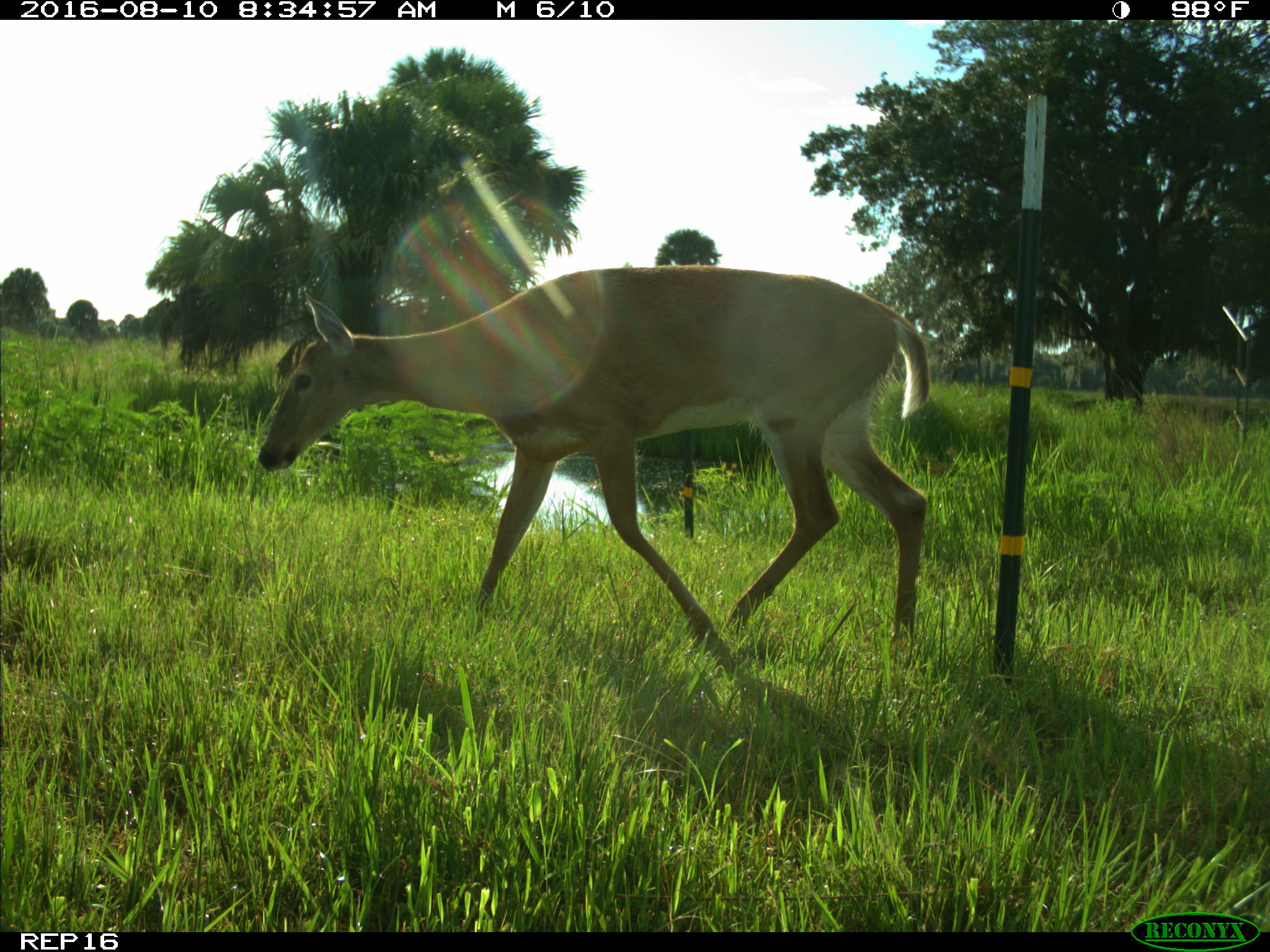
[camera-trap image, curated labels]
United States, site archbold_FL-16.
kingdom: Animalia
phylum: Chordata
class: Mammalia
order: Artiodactyla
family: Cervidae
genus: Odocoileus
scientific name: Odocoileus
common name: deer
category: unidentified deer